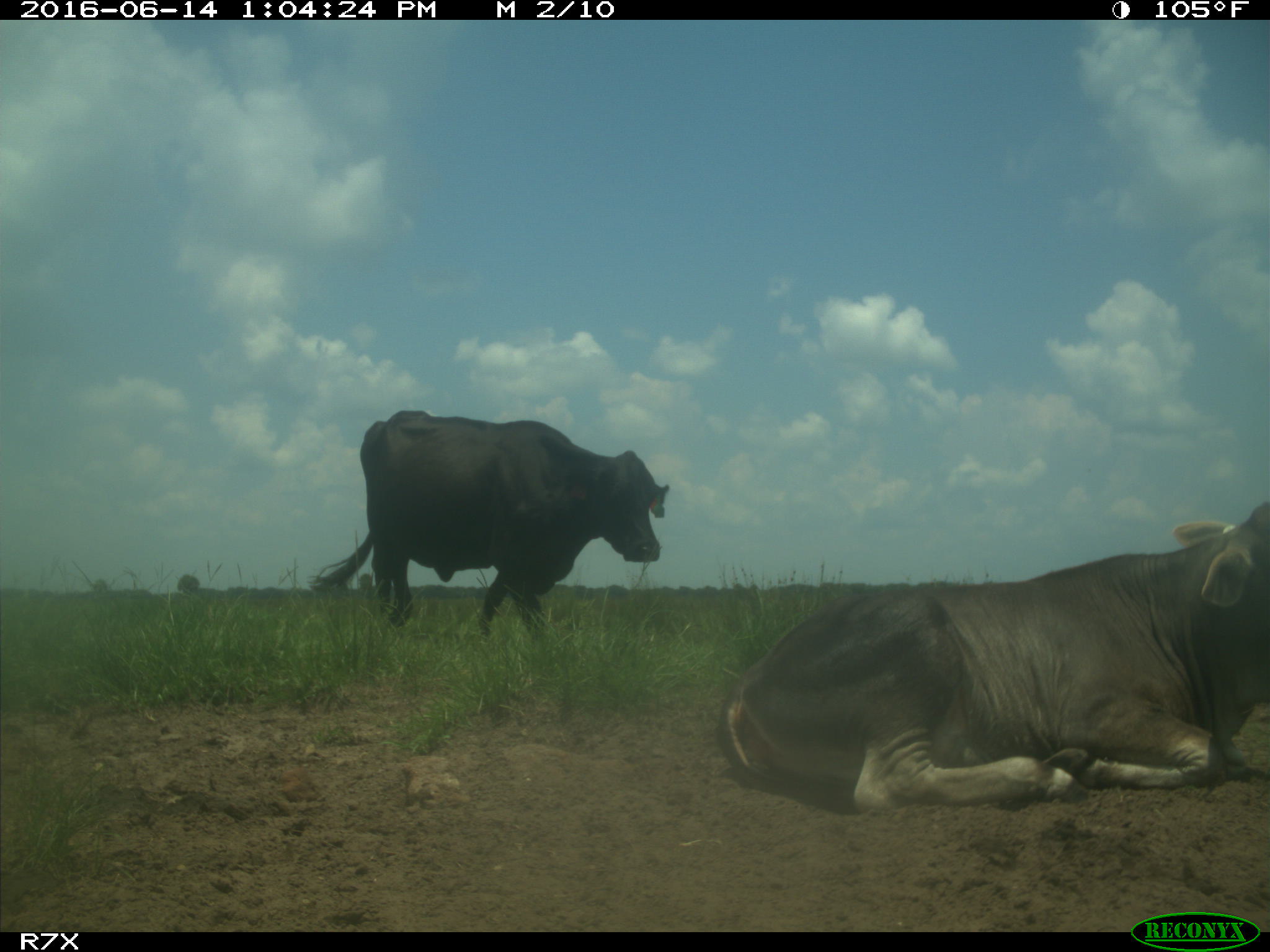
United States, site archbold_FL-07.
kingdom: Animalia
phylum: Chordata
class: Mammalia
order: Artiodactyla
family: Bovidae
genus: Bos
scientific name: Bos taurus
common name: domestic cow